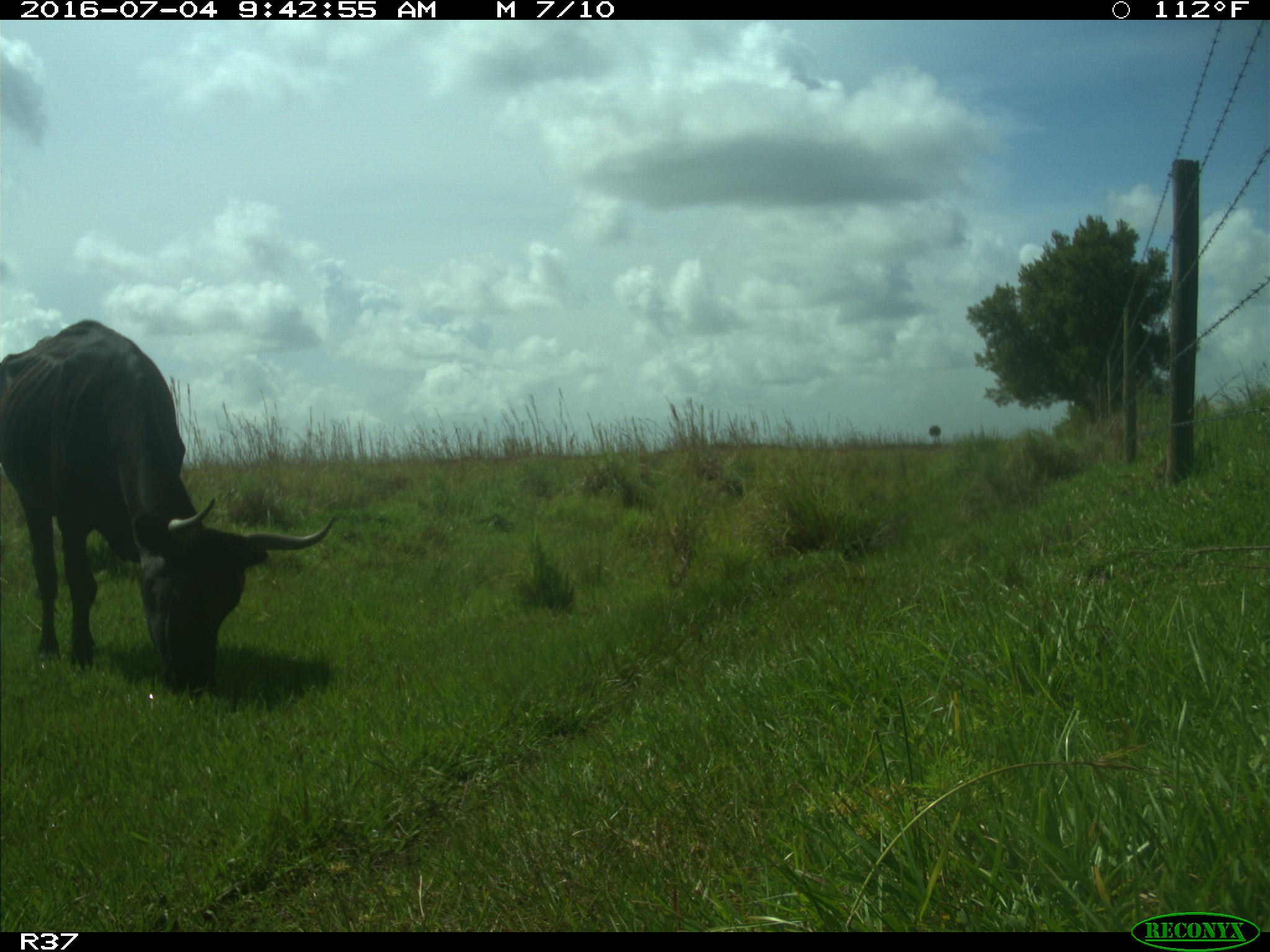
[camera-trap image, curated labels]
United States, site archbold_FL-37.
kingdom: Animalia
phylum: Chordata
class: Mammalia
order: Artiodactyla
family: Bovidae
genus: Bos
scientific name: Bos taurus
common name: domestic cow